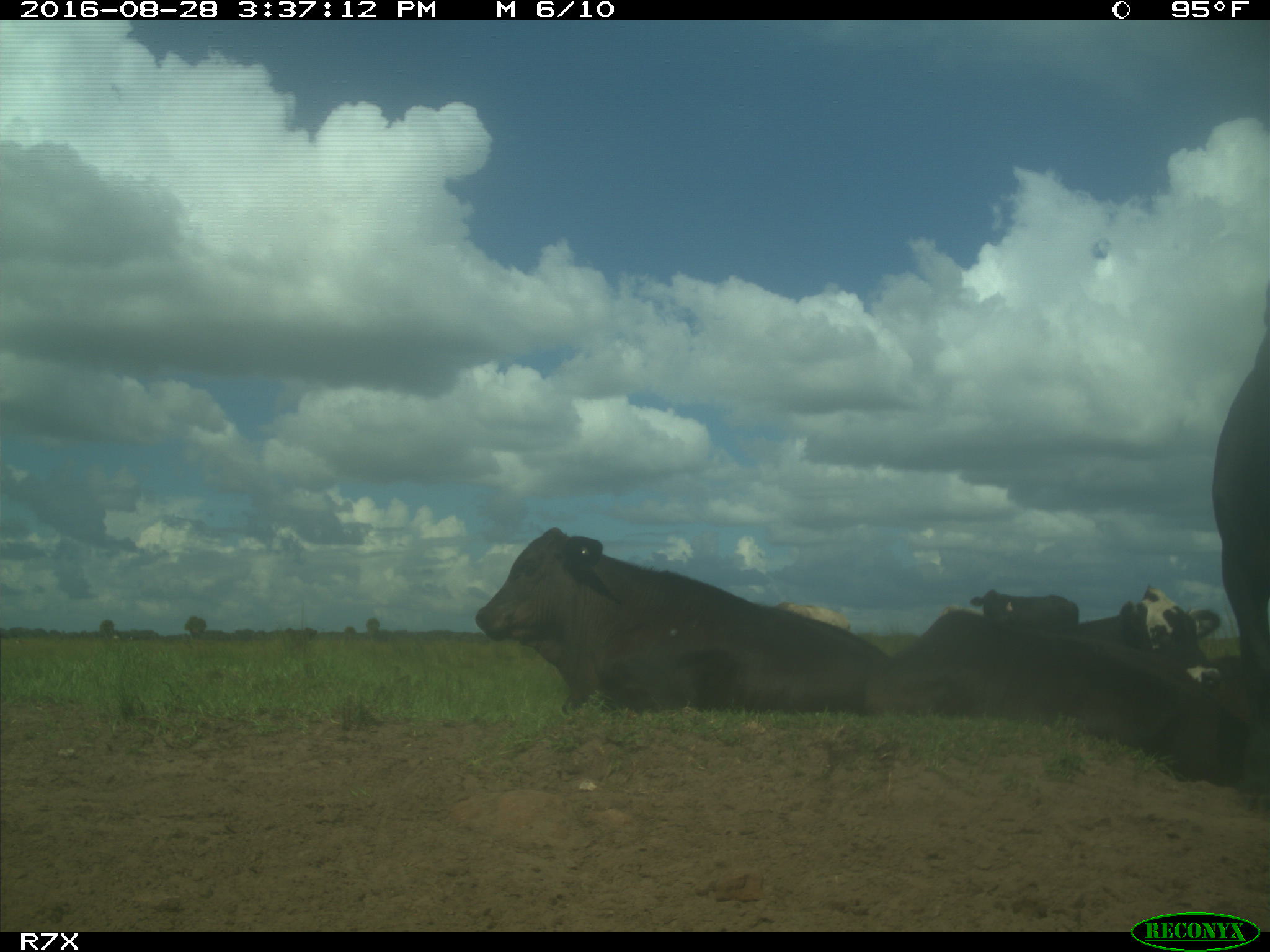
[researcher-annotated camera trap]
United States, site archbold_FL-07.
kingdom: Animalia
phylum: Chordata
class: Mammalia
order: Artiodactyla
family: Bovidae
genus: Bos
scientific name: Bos taurus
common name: domestic cow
Bos taurus (domestic cow).